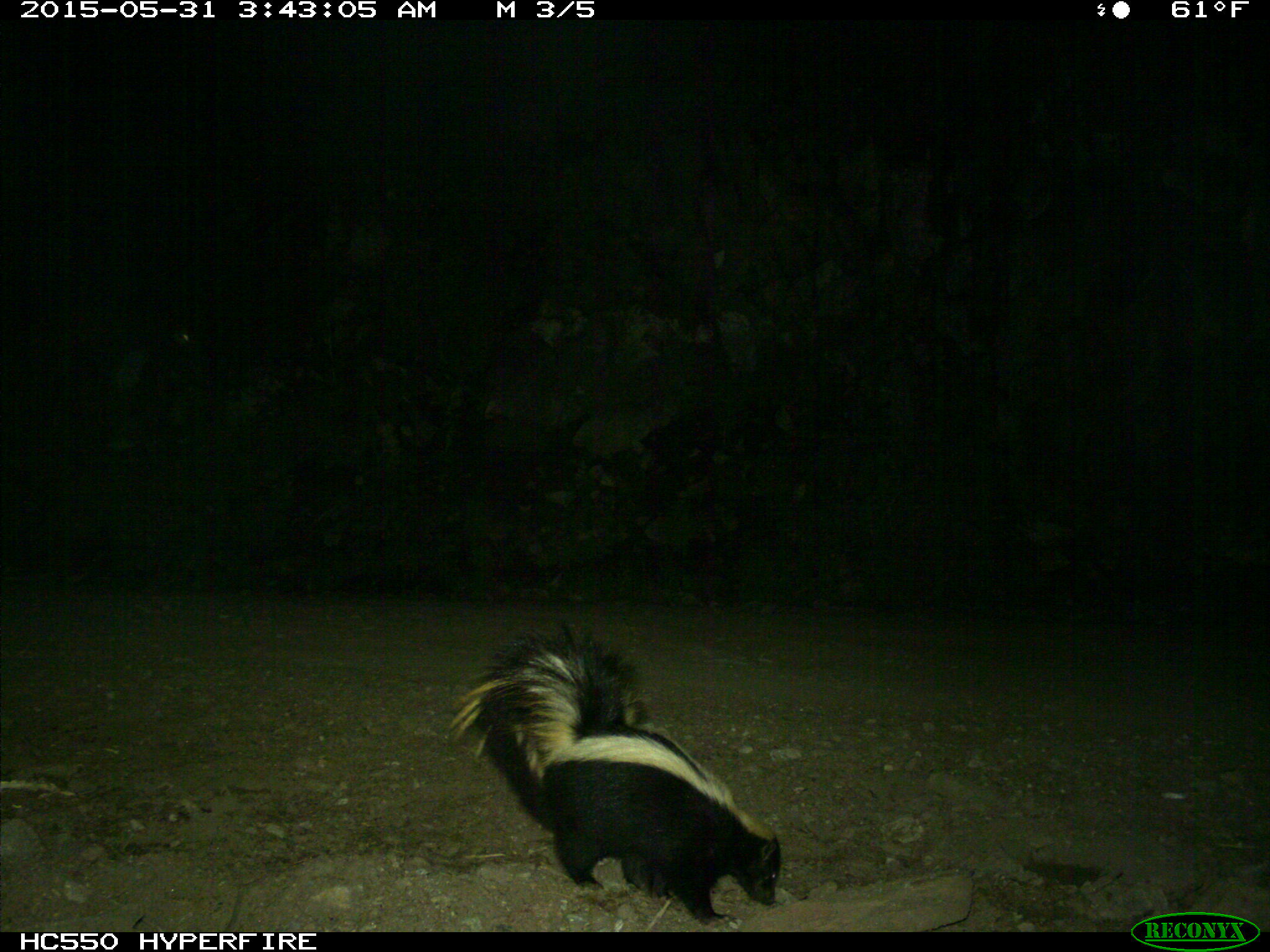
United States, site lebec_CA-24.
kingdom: Animalia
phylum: Chordata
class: Mammalia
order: Carnivora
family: Mephitidae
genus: Mephitis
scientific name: Mephitis mephitis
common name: striped skunk